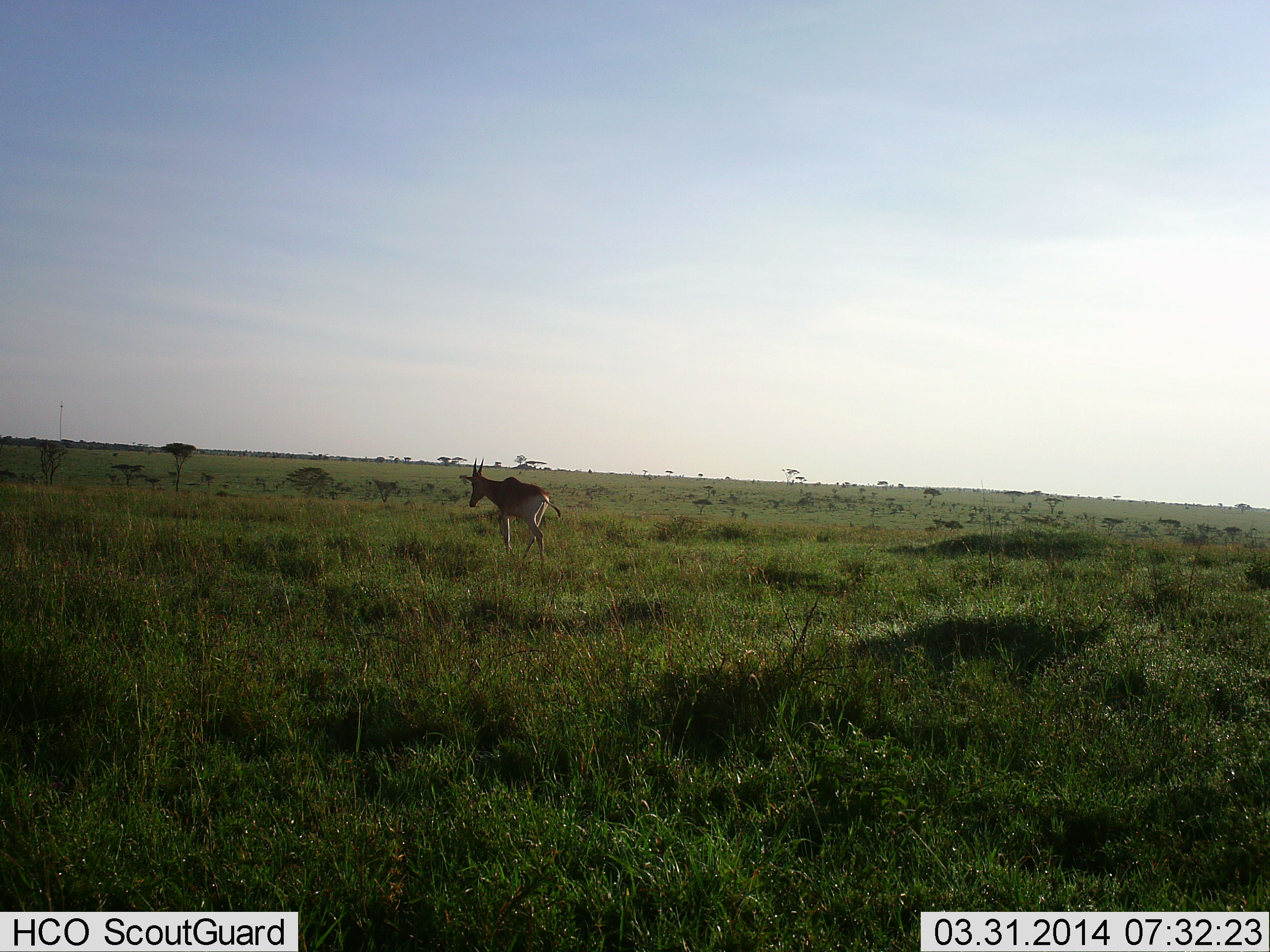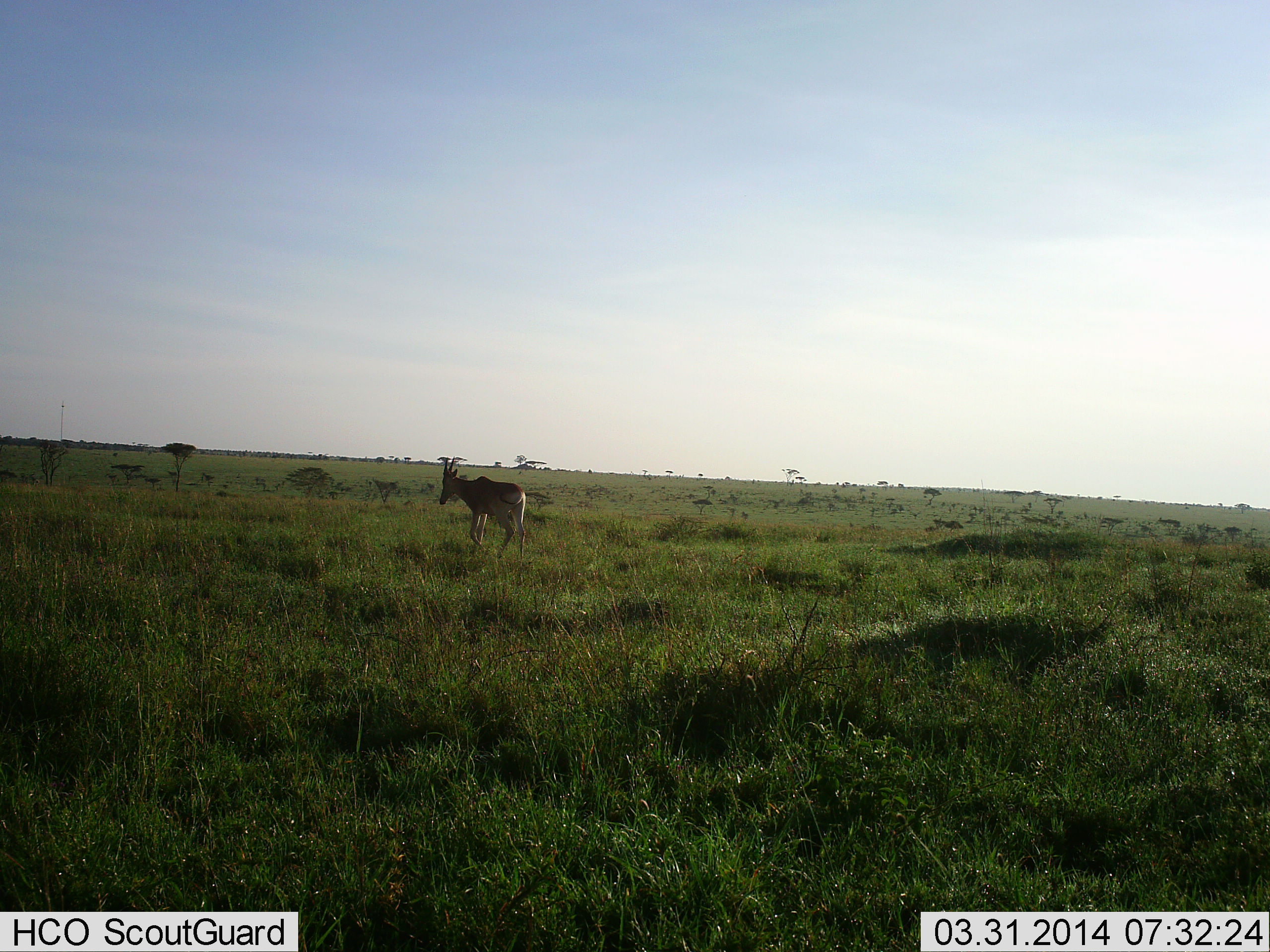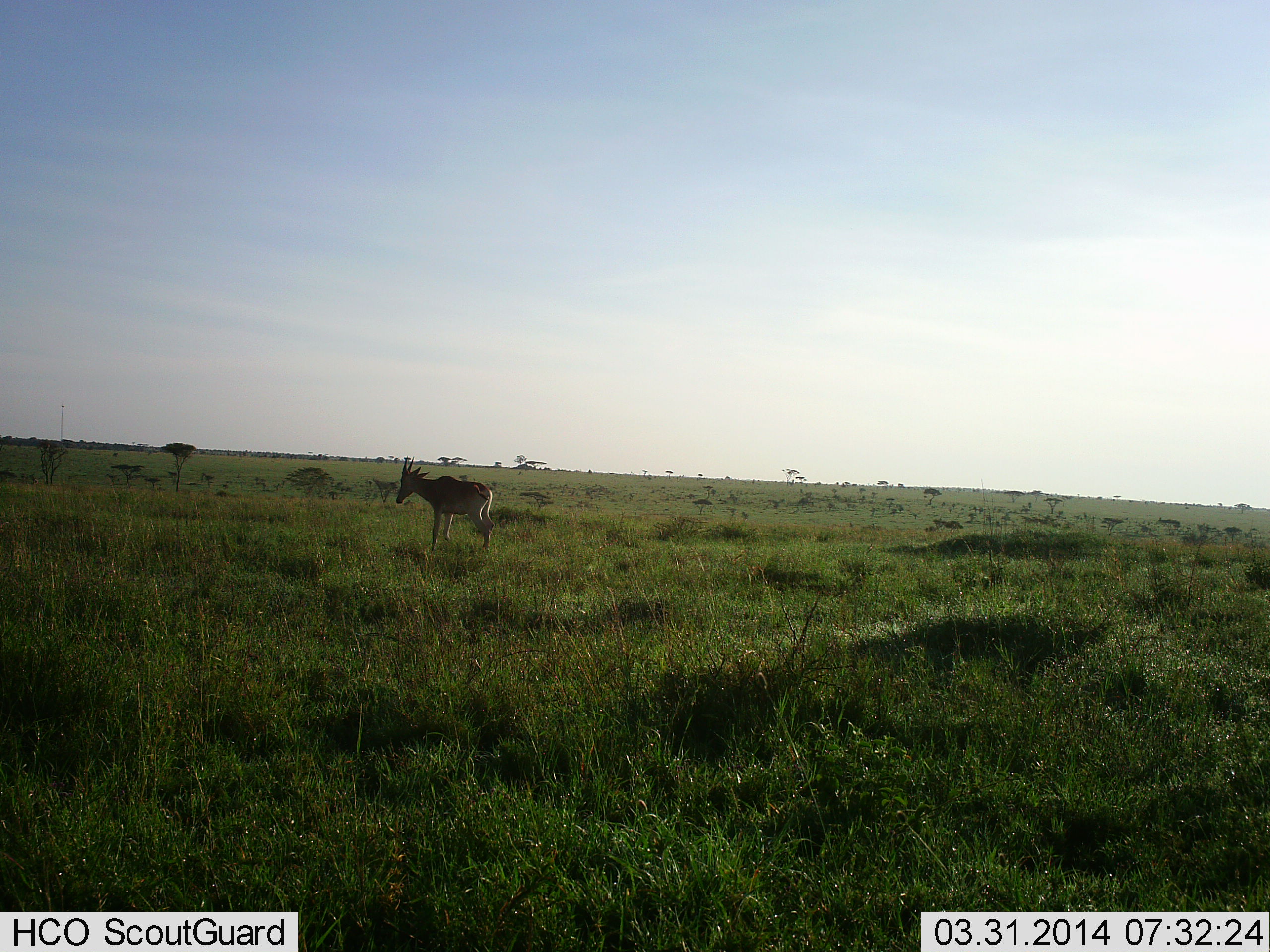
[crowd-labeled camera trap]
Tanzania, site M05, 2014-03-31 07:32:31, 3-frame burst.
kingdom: Animalia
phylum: Chordata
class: Mammalia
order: Artiodactyla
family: Bovidae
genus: Alcelaphus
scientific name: Alcelaphus buselaphus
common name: hartebeest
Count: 1.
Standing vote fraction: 0%.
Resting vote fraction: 0%.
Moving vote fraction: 100%.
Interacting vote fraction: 0%.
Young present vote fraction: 0%.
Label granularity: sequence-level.